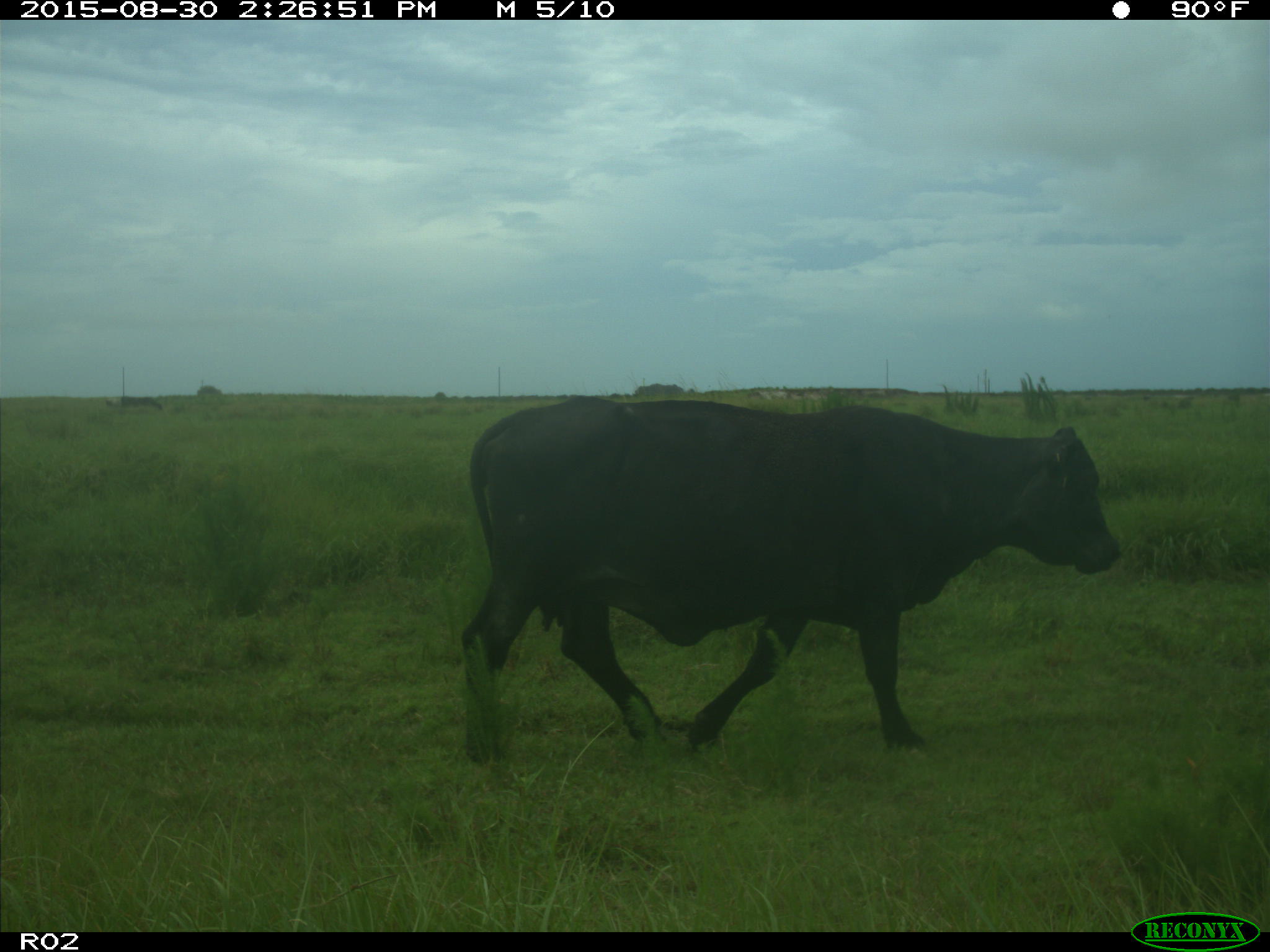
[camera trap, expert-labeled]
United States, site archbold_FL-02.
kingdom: Animalia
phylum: Chordata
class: Mammalia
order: Artiodactyla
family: Bovidae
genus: Bos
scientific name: Bos taurus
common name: domestic cow